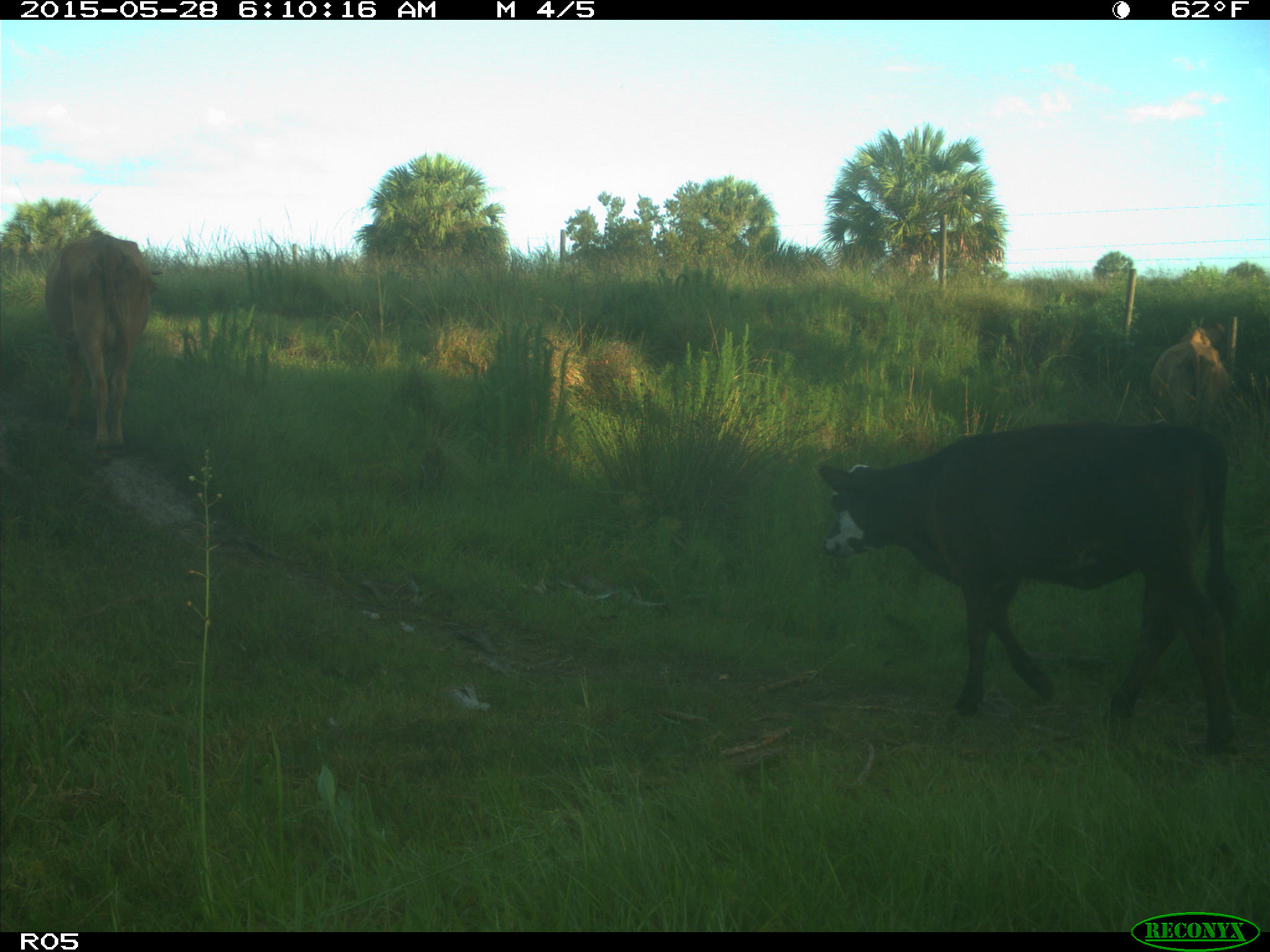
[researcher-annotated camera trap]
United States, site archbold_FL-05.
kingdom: Animalia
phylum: Chordata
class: Mammalia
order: Artiodactyla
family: Bovidae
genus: Bos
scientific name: Bos taurus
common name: domestic cow